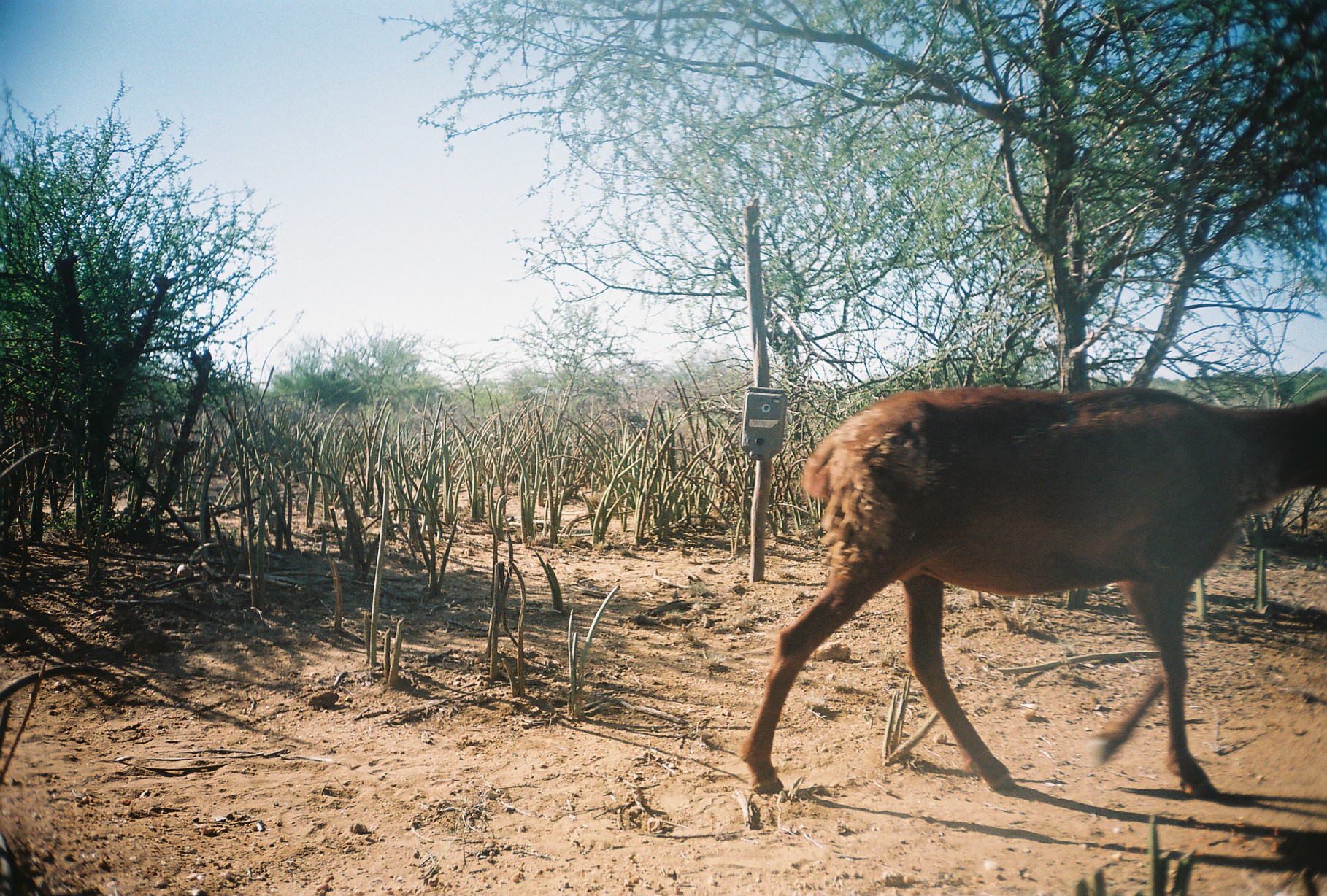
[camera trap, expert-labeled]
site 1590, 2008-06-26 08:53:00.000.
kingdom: Animalia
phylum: Chordata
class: Mammalia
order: Artiodactyla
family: Bovidae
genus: Ovis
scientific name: Ovis aries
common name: domestic sheep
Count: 1.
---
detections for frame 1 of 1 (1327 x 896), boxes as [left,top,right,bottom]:
ovis aries: [742,387,1327,797]